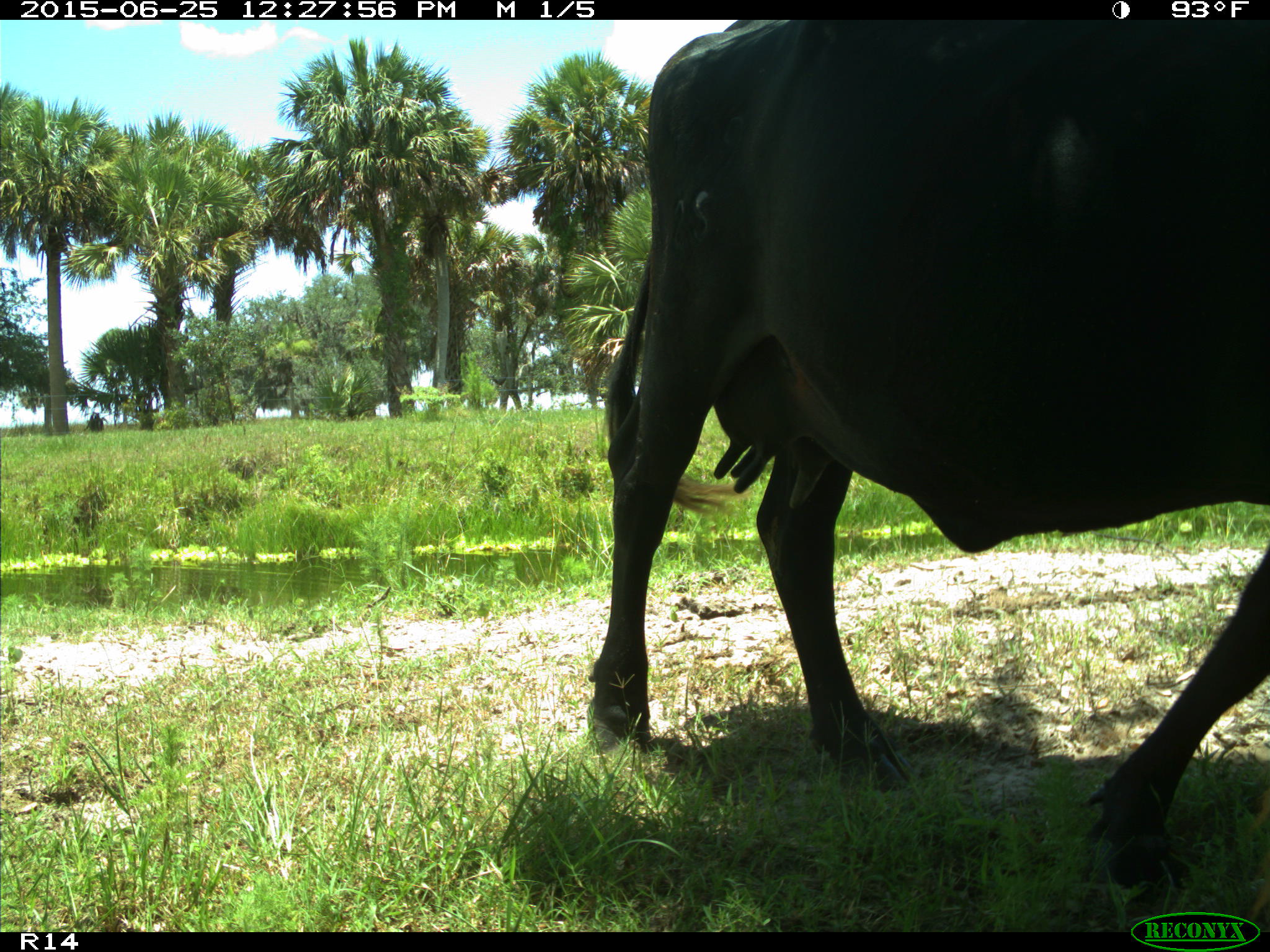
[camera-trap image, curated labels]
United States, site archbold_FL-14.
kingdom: Animalia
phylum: Chordata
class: Mammalia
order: Artiodactyla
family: Bovidae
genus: Bos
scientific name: Bos taurus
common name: domestic cow